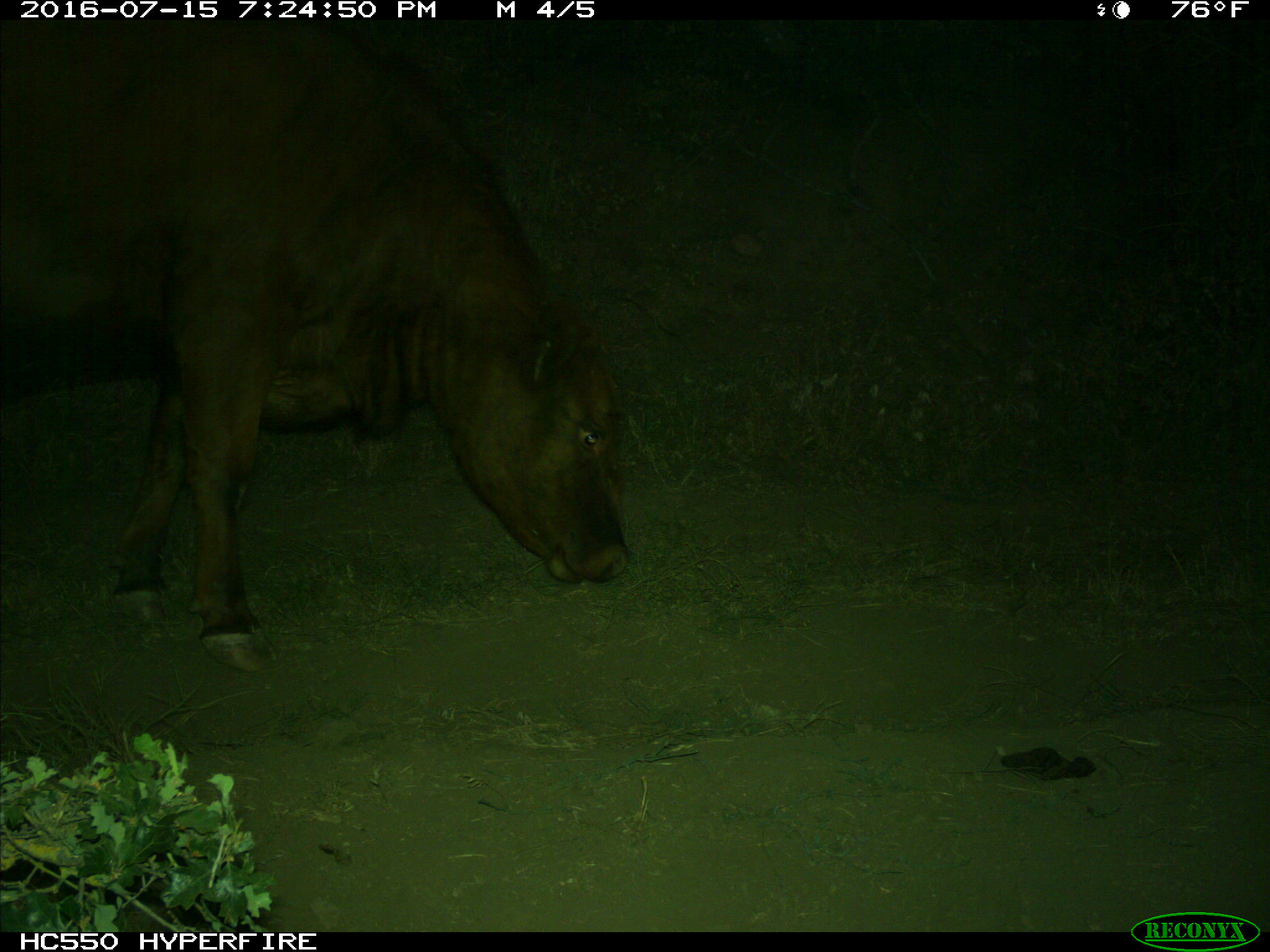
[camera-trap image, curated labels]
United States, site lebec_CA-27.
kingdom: Animalia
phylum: Chordata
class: Mammalia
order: Artiodactyla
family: Bovidae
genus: Bos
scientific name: Bos taurus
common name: domestic cow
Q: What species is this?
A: Bos taurus (domestic cow).